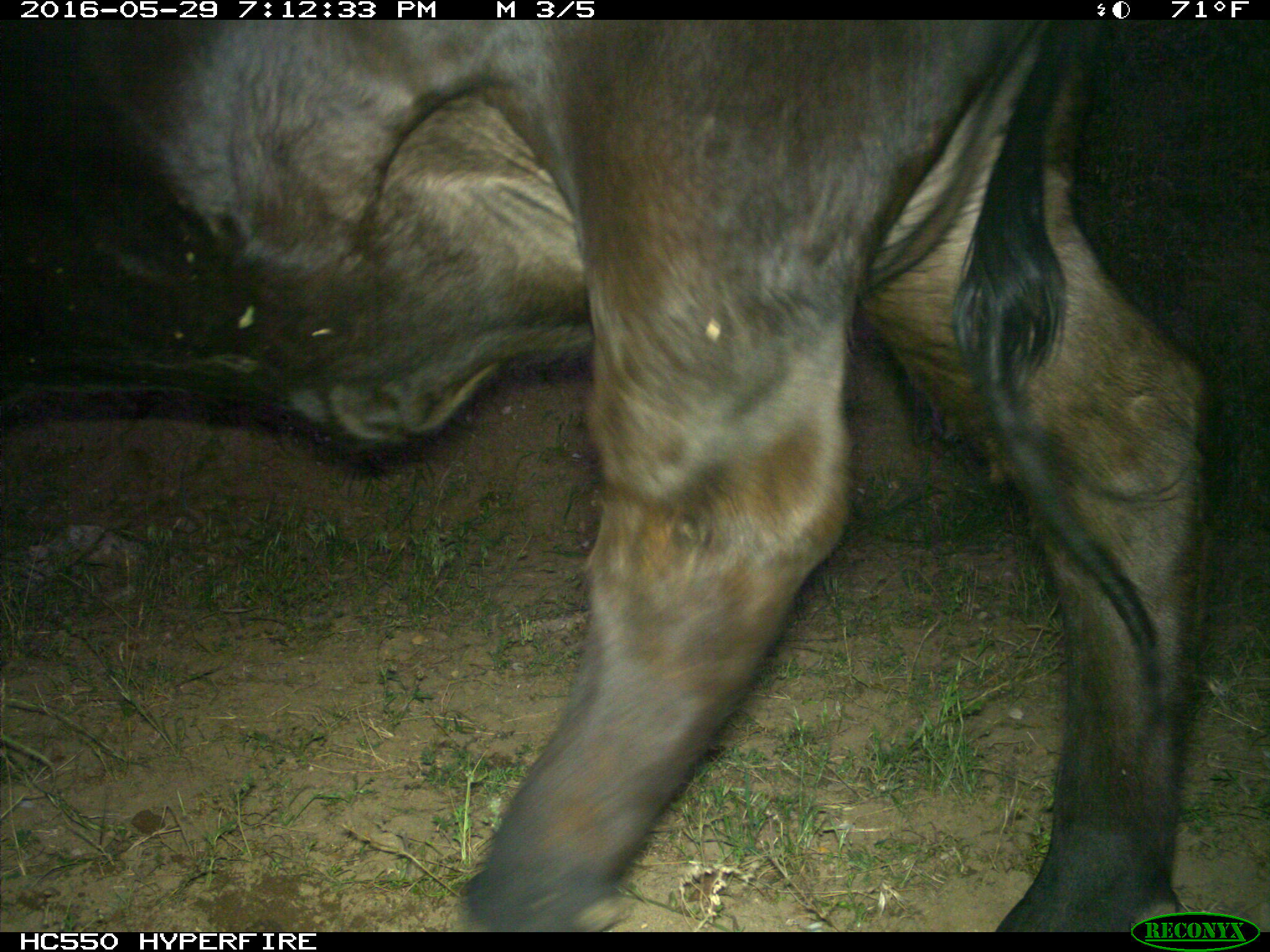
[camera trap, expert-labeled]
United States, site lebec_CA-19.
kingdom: Animalia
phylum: Chordata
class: Mammalia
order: Artiodactyla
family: Bovidae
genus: Bos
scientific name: Bos taurus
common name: domestic cow